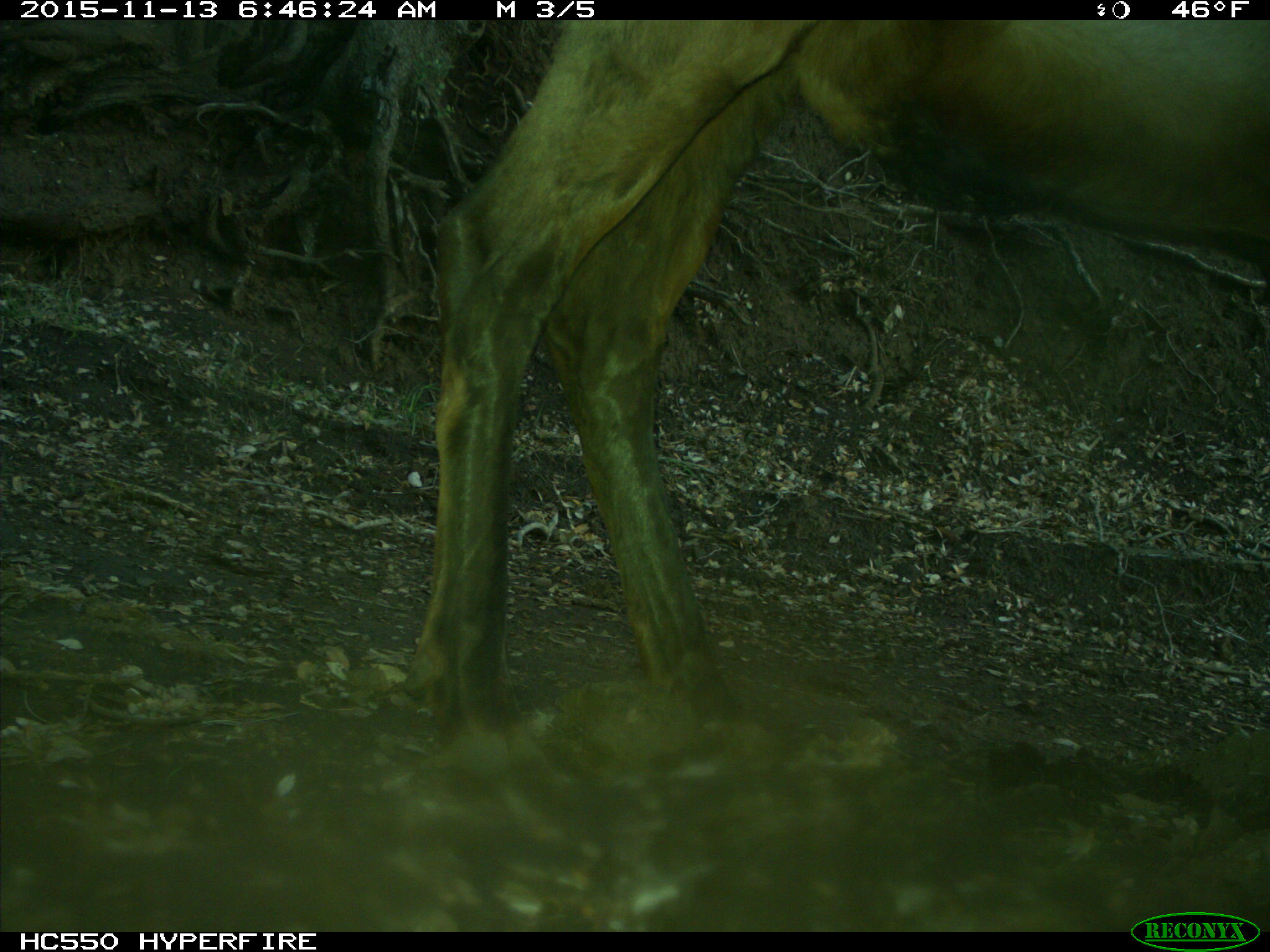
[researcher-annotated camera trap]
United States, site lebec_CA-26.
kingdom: Animalia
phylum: Chordata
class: Mammalia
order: Artiodactyla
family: Cervidae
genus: Cervus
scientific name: Cervus canadensis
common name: elk